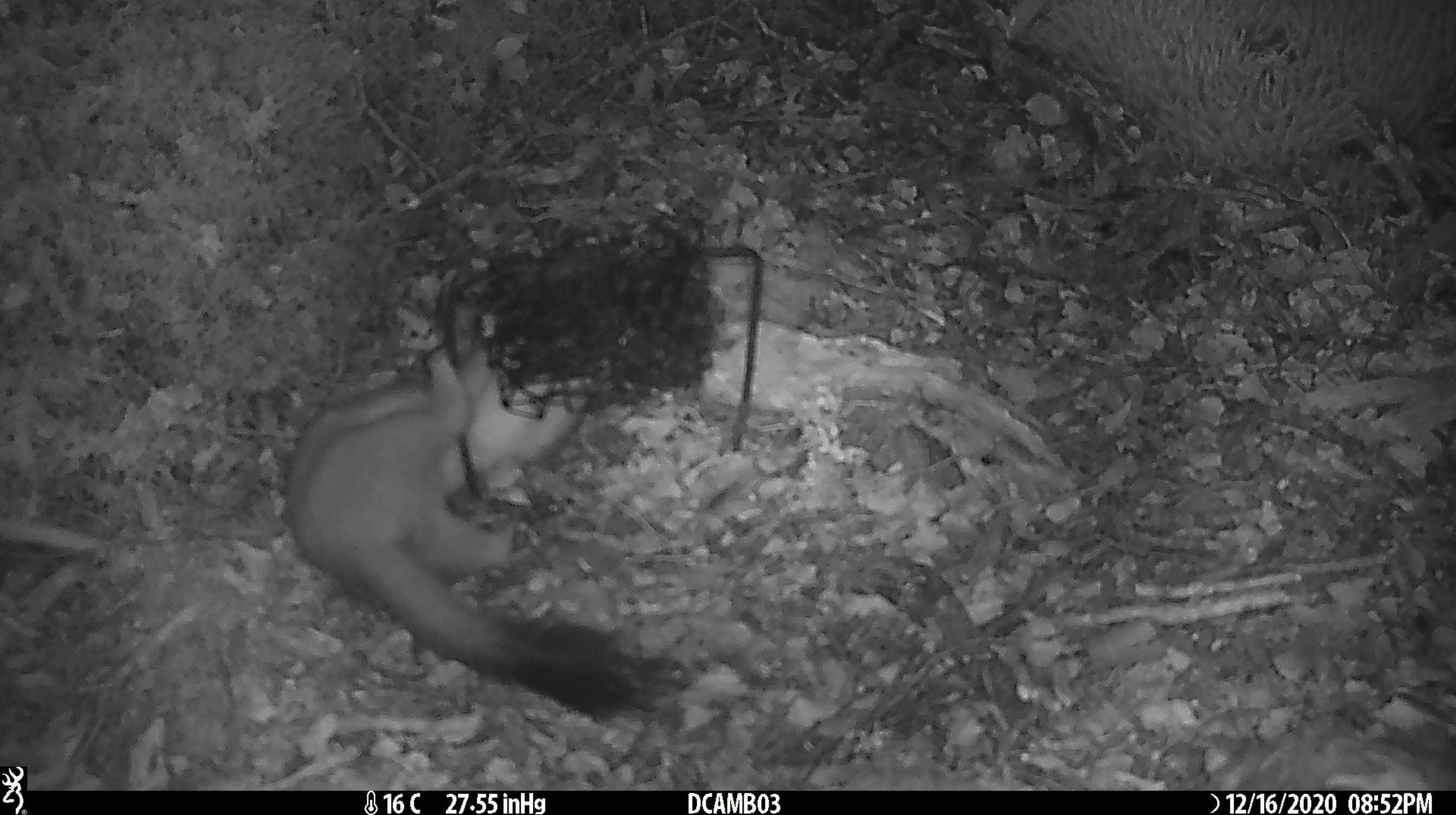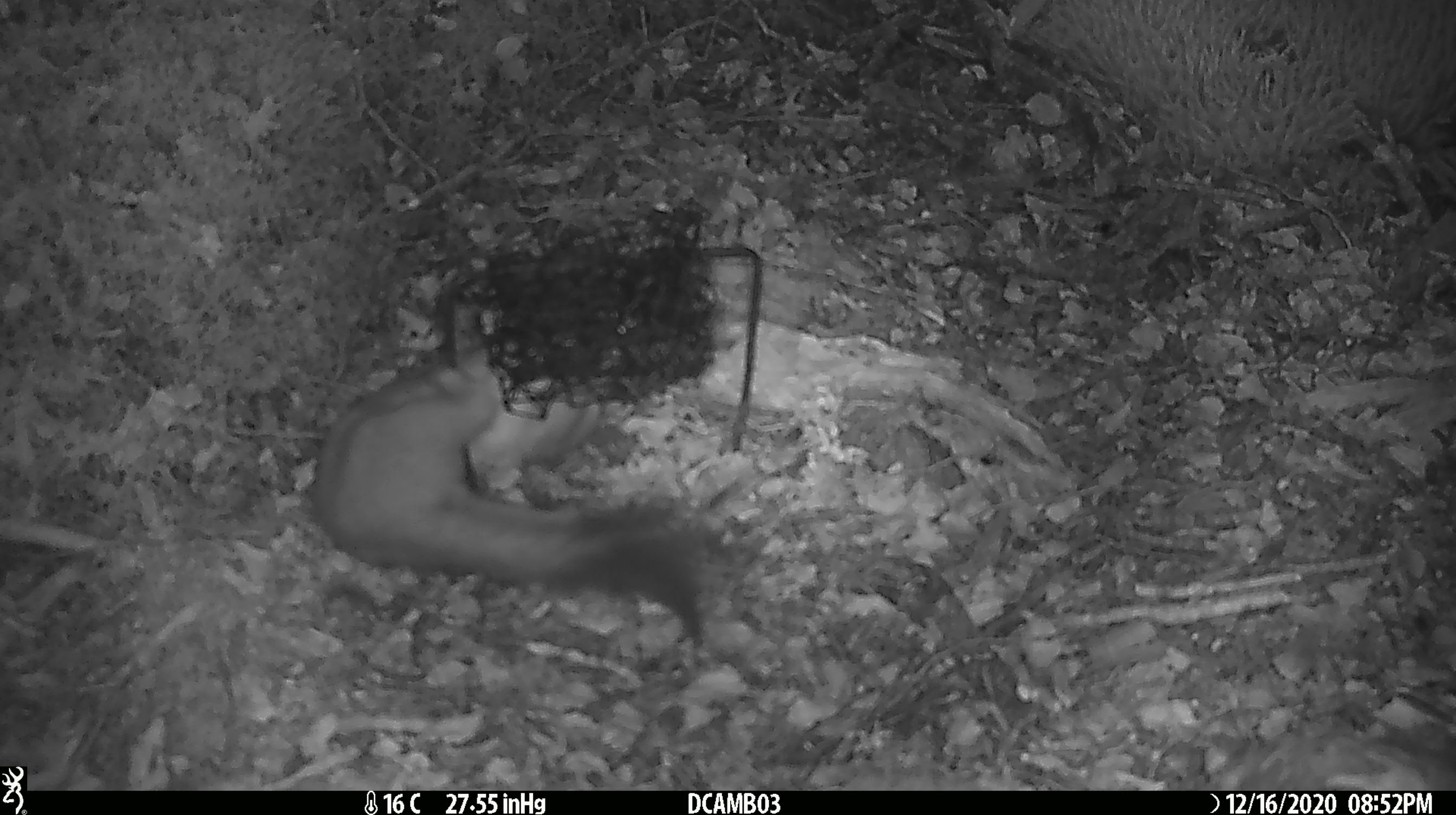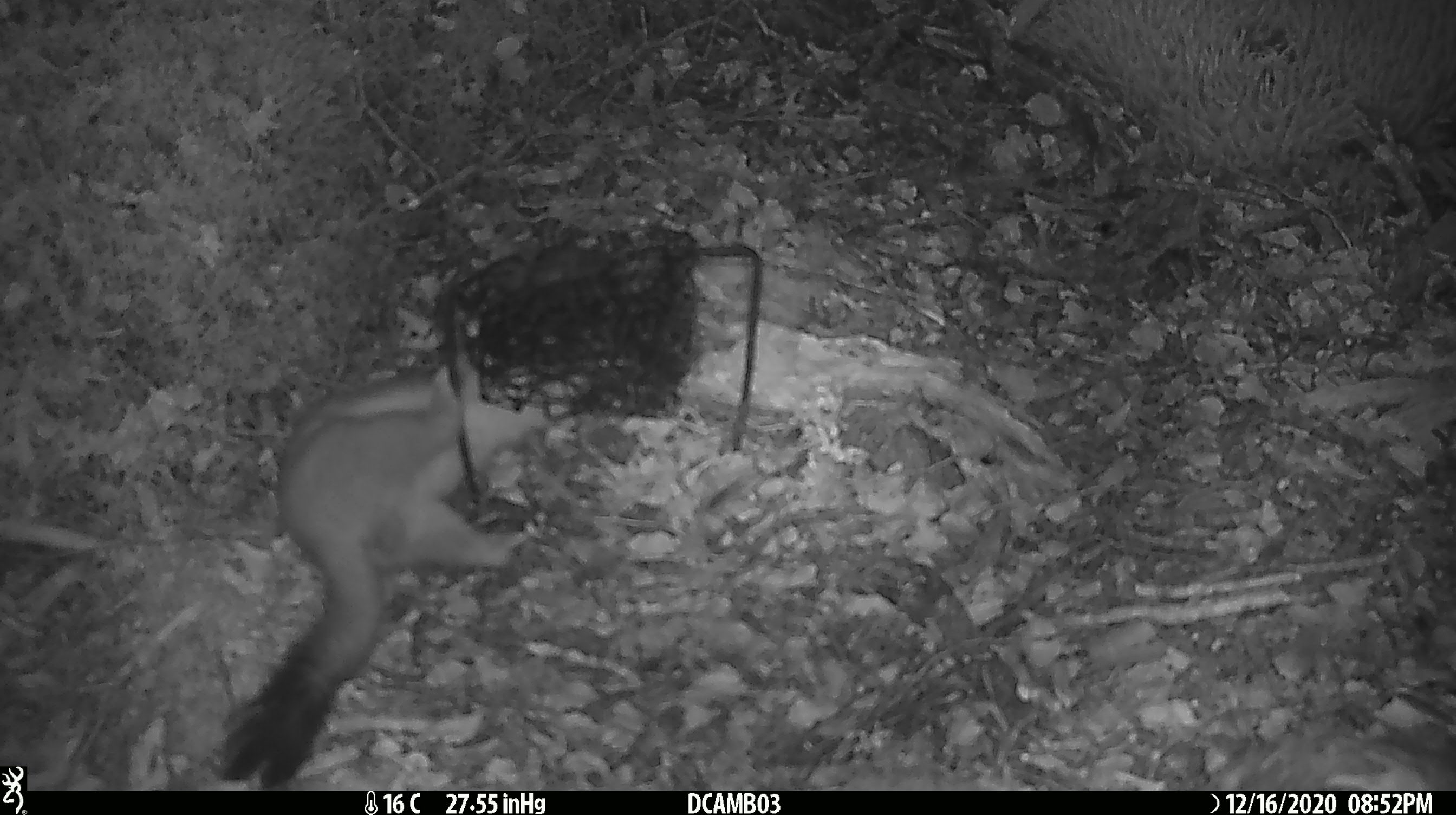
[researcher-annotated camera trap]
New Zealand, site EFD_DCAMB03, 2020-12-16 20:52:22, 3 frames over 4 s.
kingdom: Animalia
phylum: Chordata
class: Mammalia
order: Carnivora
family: Mustelidae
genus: Mustela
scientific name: Mustela erminea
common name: stoat